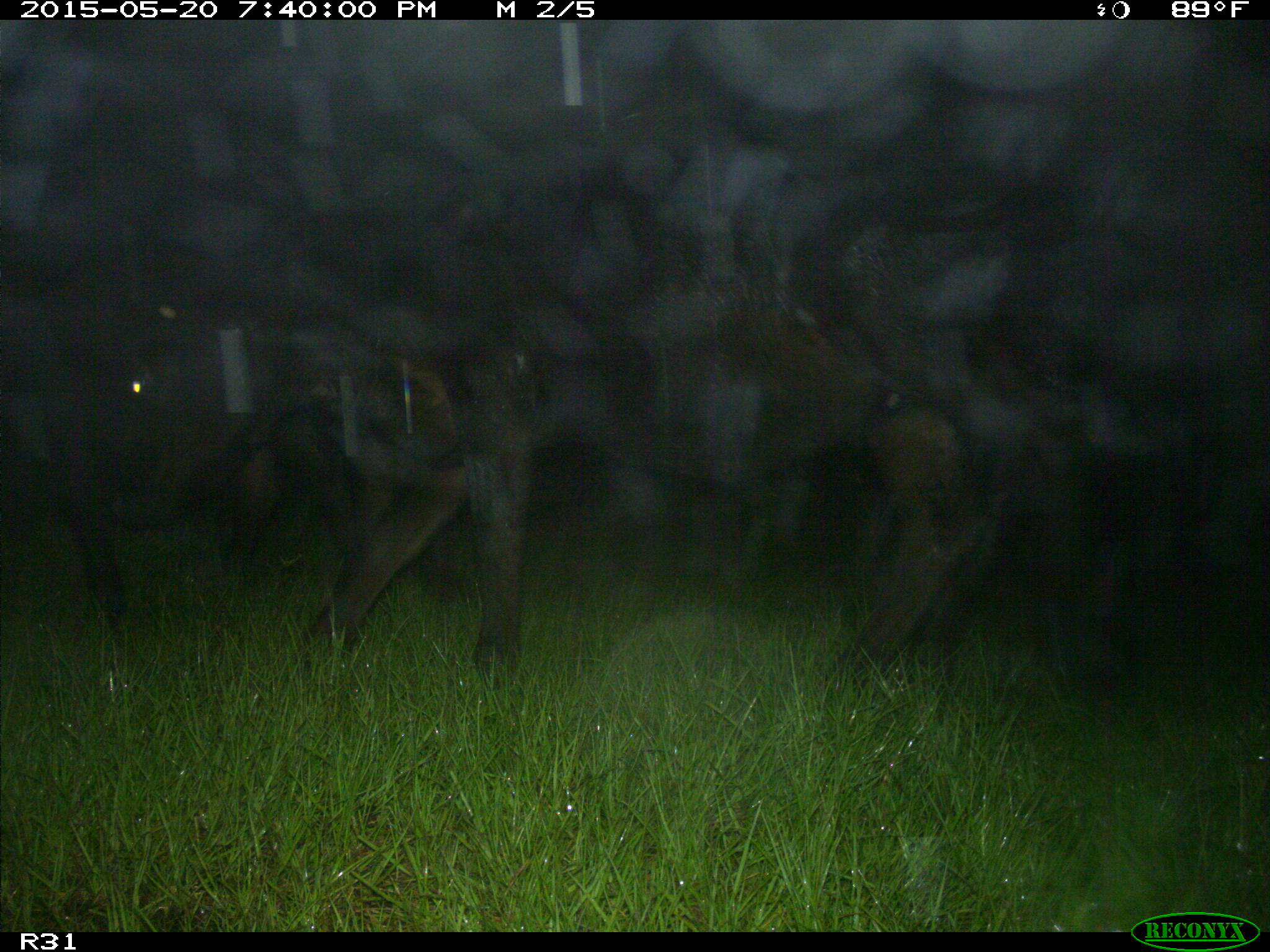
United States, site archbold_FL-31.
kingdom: Animalia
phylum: Chordata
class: Mammalia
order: Artiodactyla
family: Bovidae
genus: Bos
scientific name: Bos taurus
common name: domestic cow